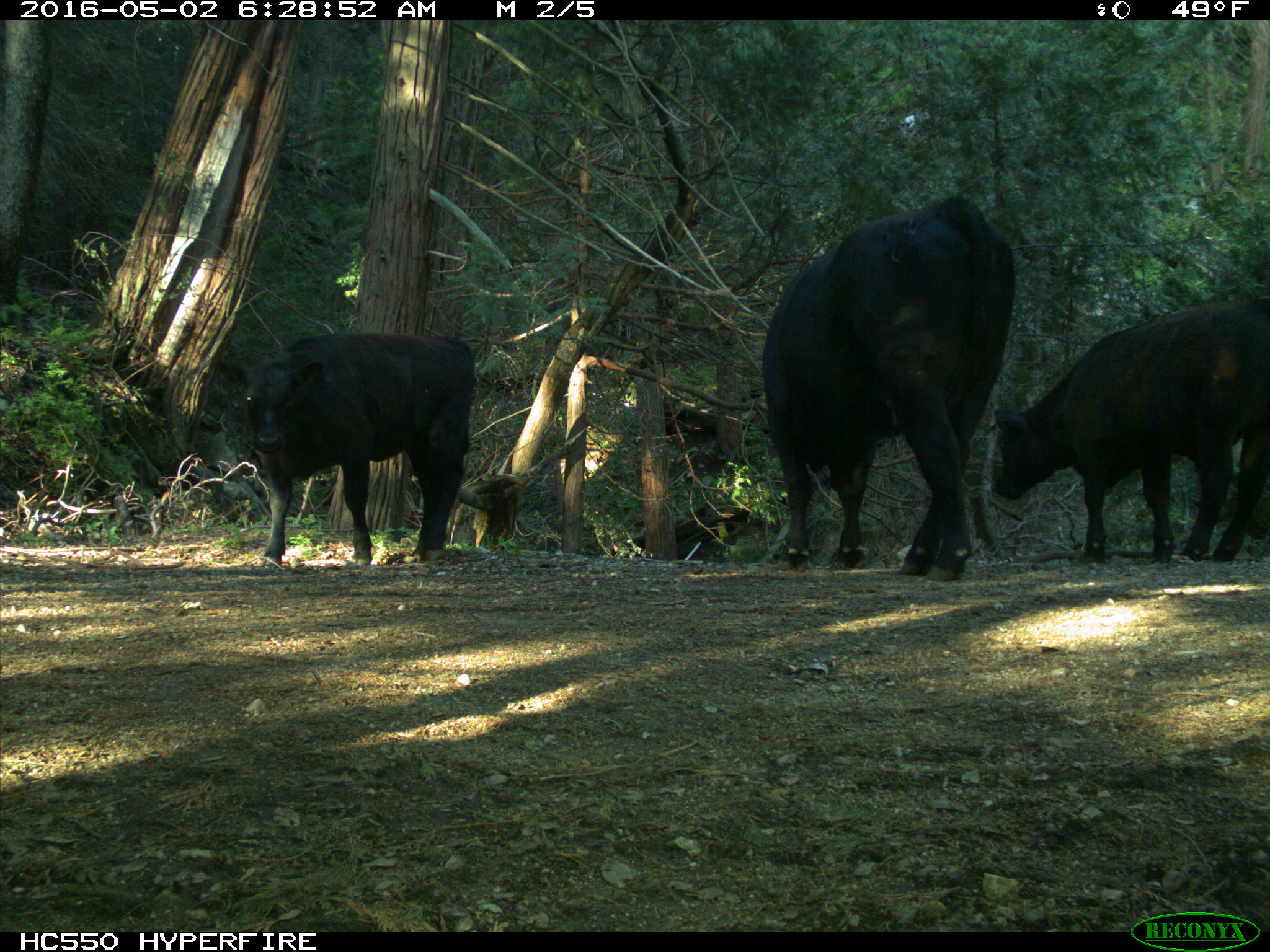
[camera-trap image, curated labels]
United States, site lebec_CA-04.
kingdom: Animalia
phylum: Chordata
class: Mammalia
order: Artiodactyla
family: Bovidae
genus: Bos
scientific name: Bos taurus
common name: domestic cow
Bos taurus (domestic cow).